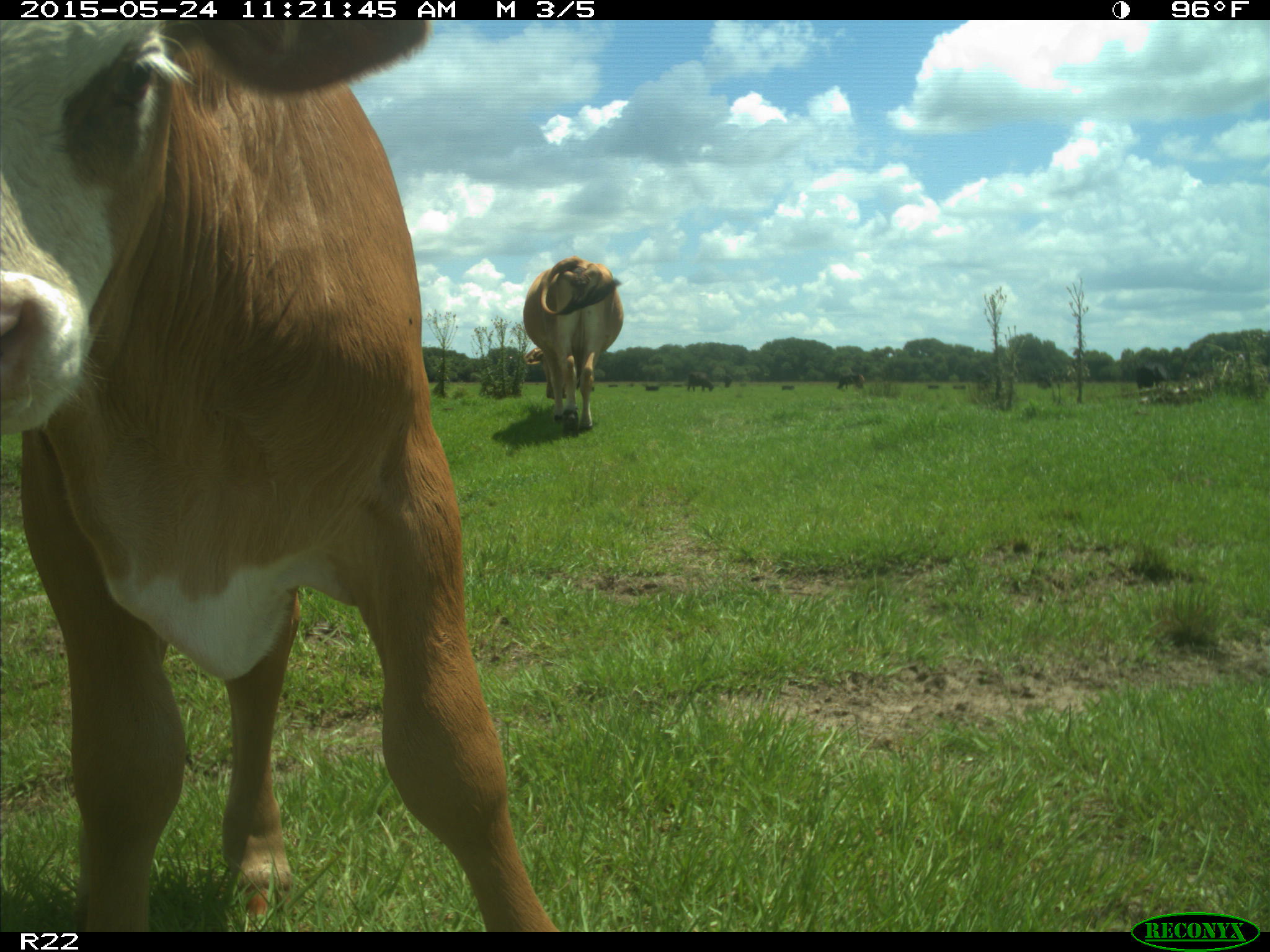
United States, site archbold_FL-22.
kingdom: Animalia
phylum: Chordata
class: Mammalia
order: Artiodactyla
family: Bovidae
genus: Bos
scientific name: Bos taurus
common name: domestic cow